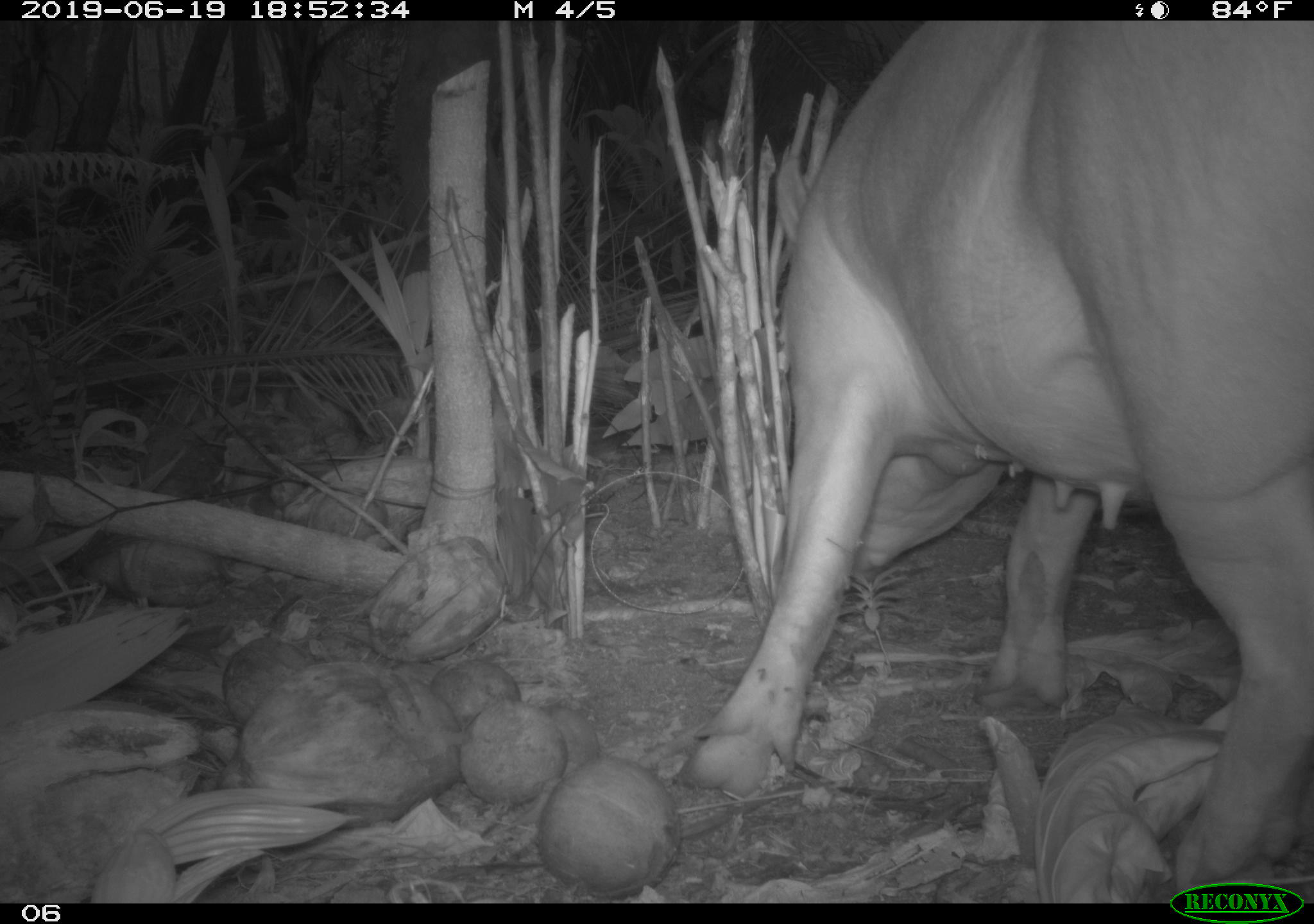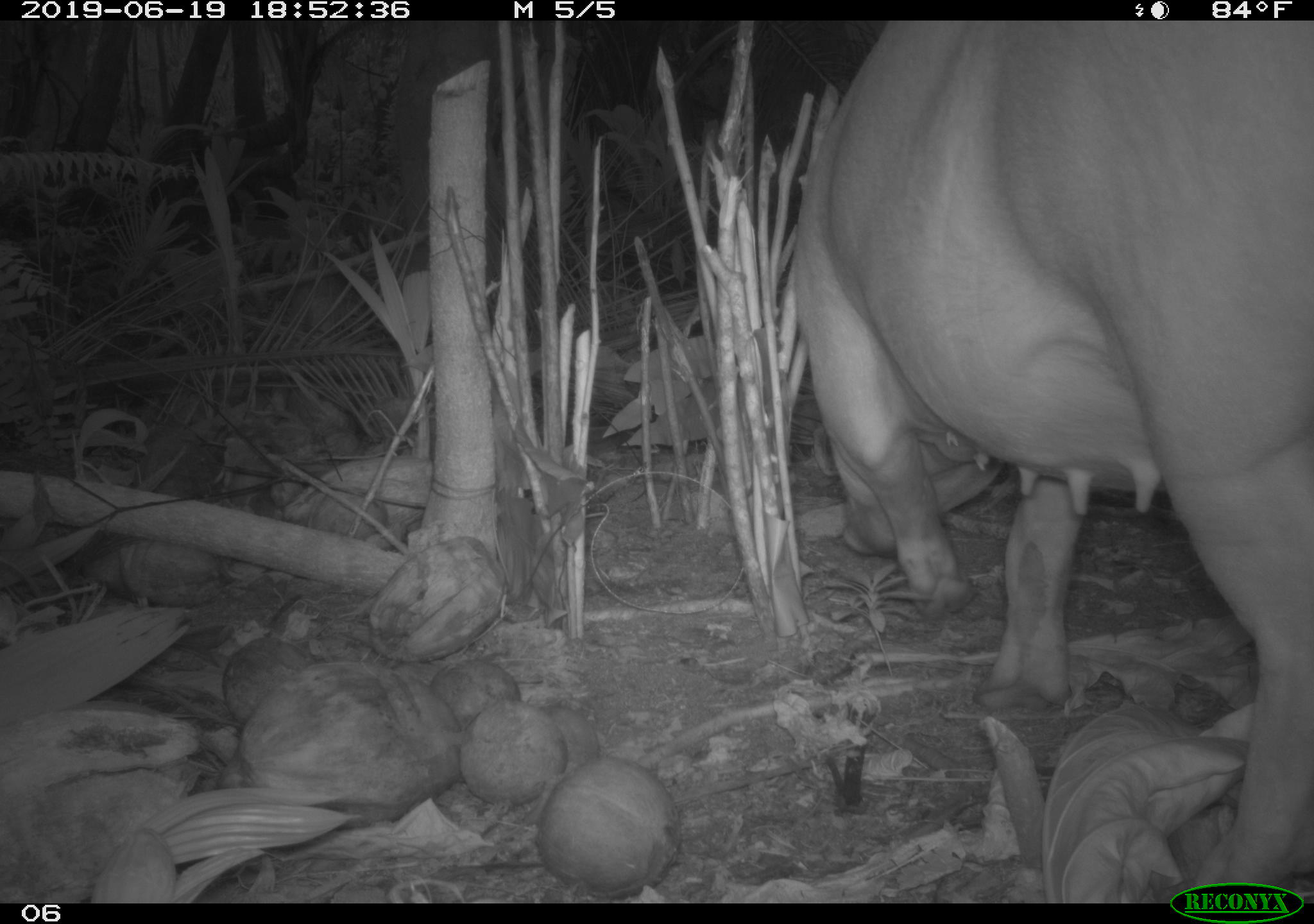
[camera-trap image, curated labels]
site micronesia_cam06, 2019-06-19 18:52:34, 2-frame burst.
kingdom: Animalia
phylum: Chordata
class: Mammalia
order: Artiodactyla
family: Suidae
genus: Sus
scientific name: Sus scrofa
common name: pig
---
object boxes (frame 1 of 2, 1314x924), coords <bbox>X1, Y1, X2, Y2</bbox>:
pig: <bbox>677, 20, 1311, 884</bbox>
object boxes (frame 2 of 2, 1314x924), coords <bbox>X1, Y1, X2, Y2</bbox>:
pig: <bbox>787, 13, 1314, 878</bbox>